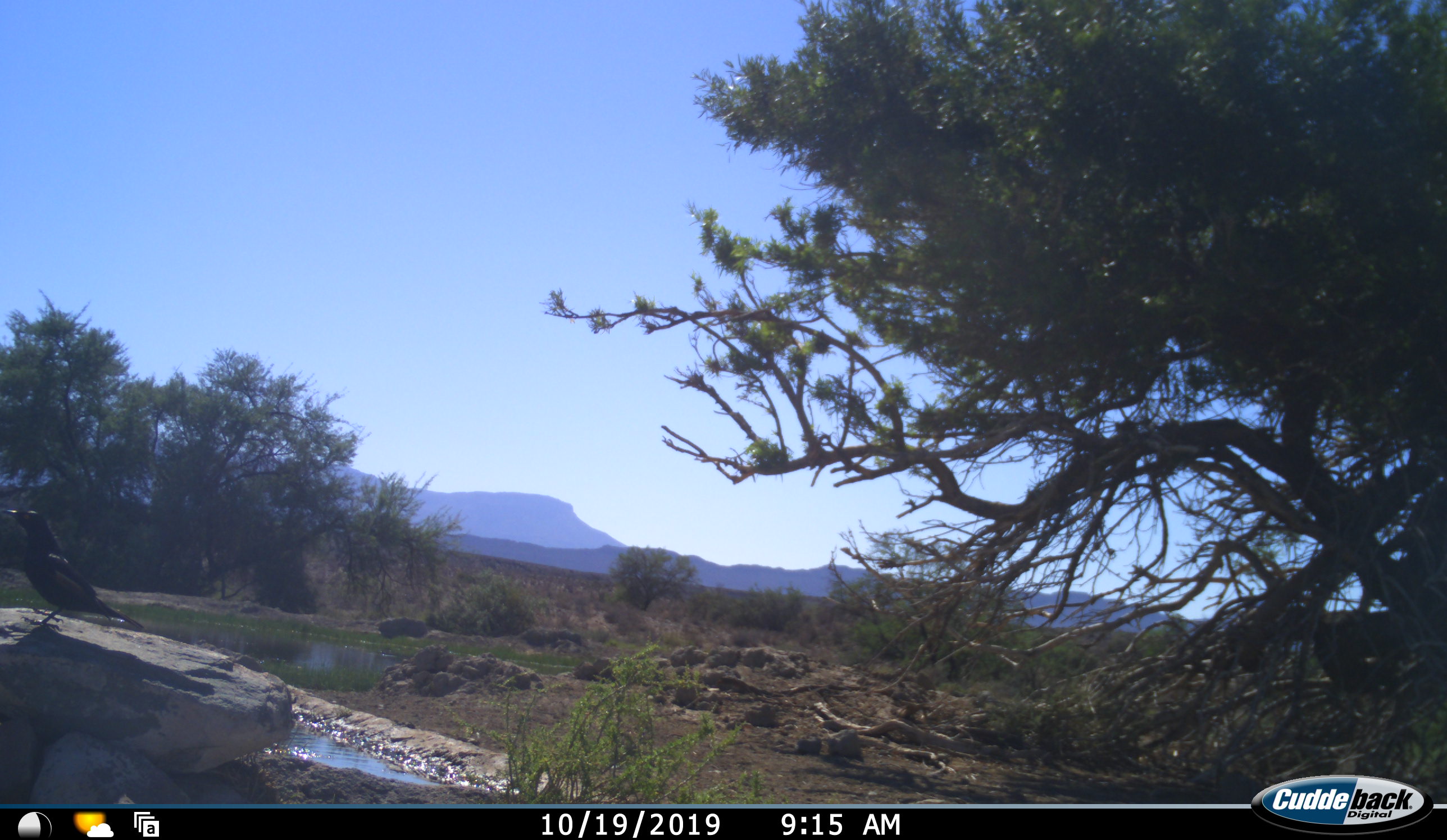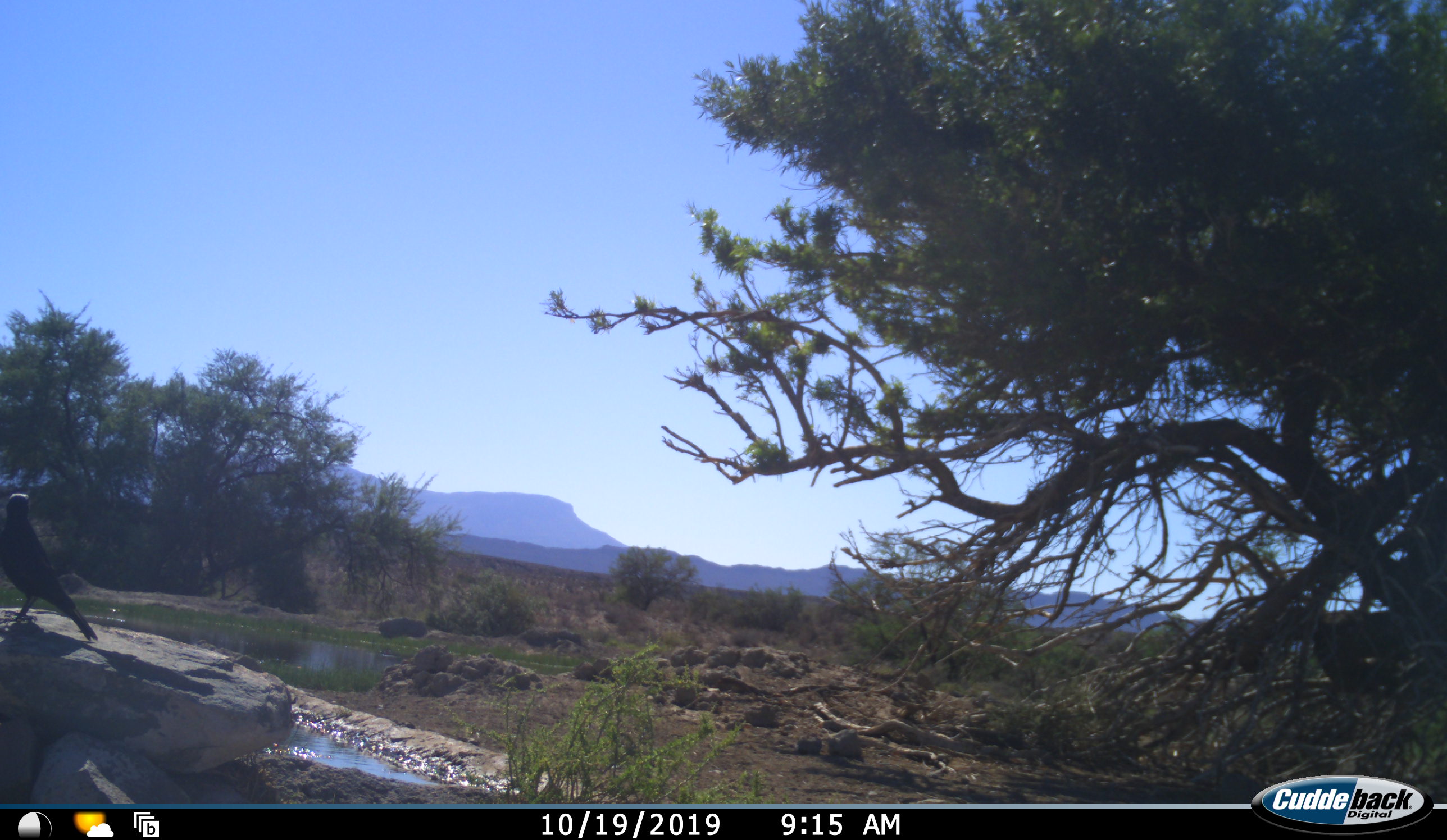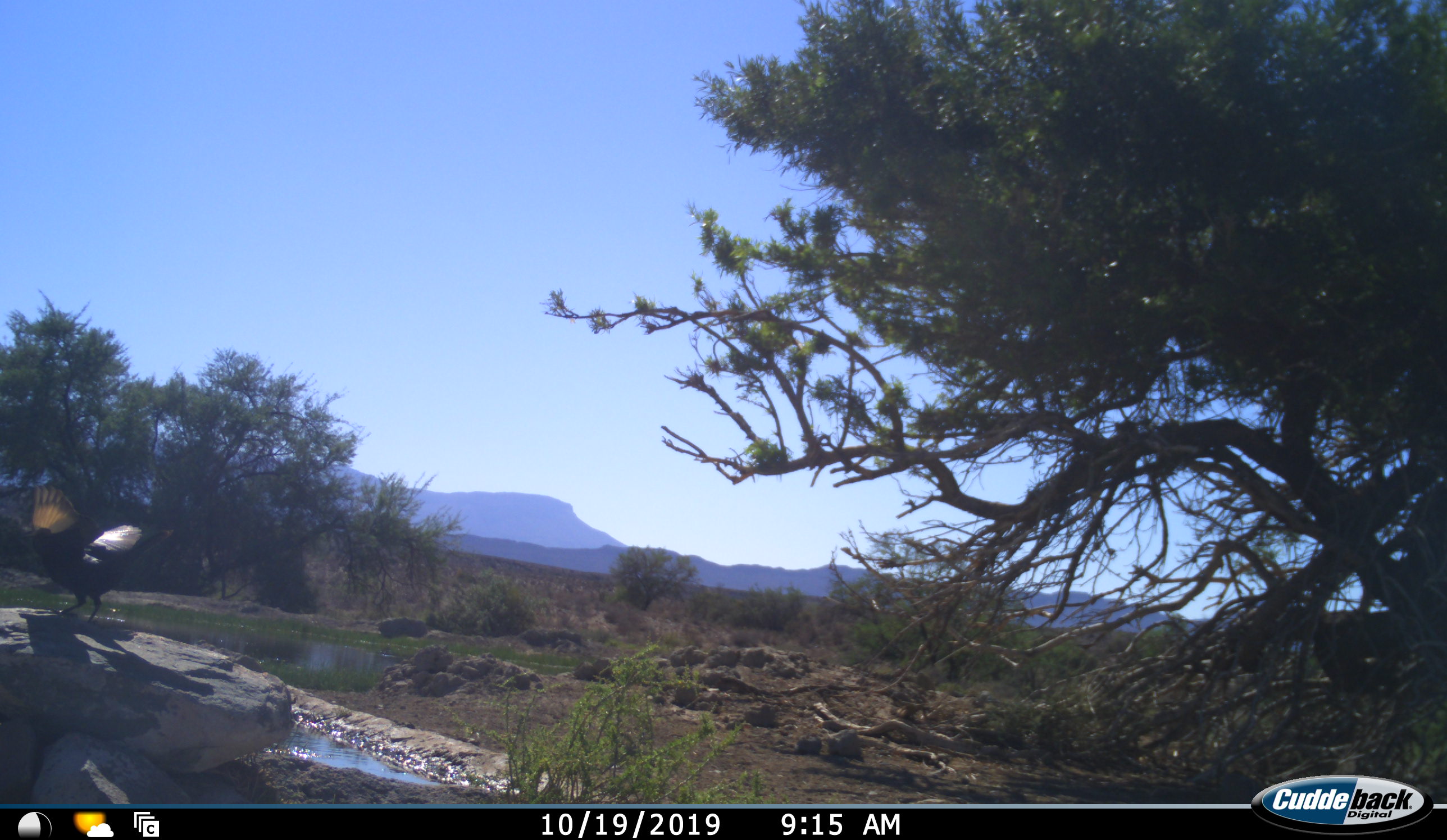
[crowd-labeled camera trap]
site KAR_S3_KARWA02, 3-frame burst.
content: unidentified animal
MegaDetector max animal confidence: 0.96